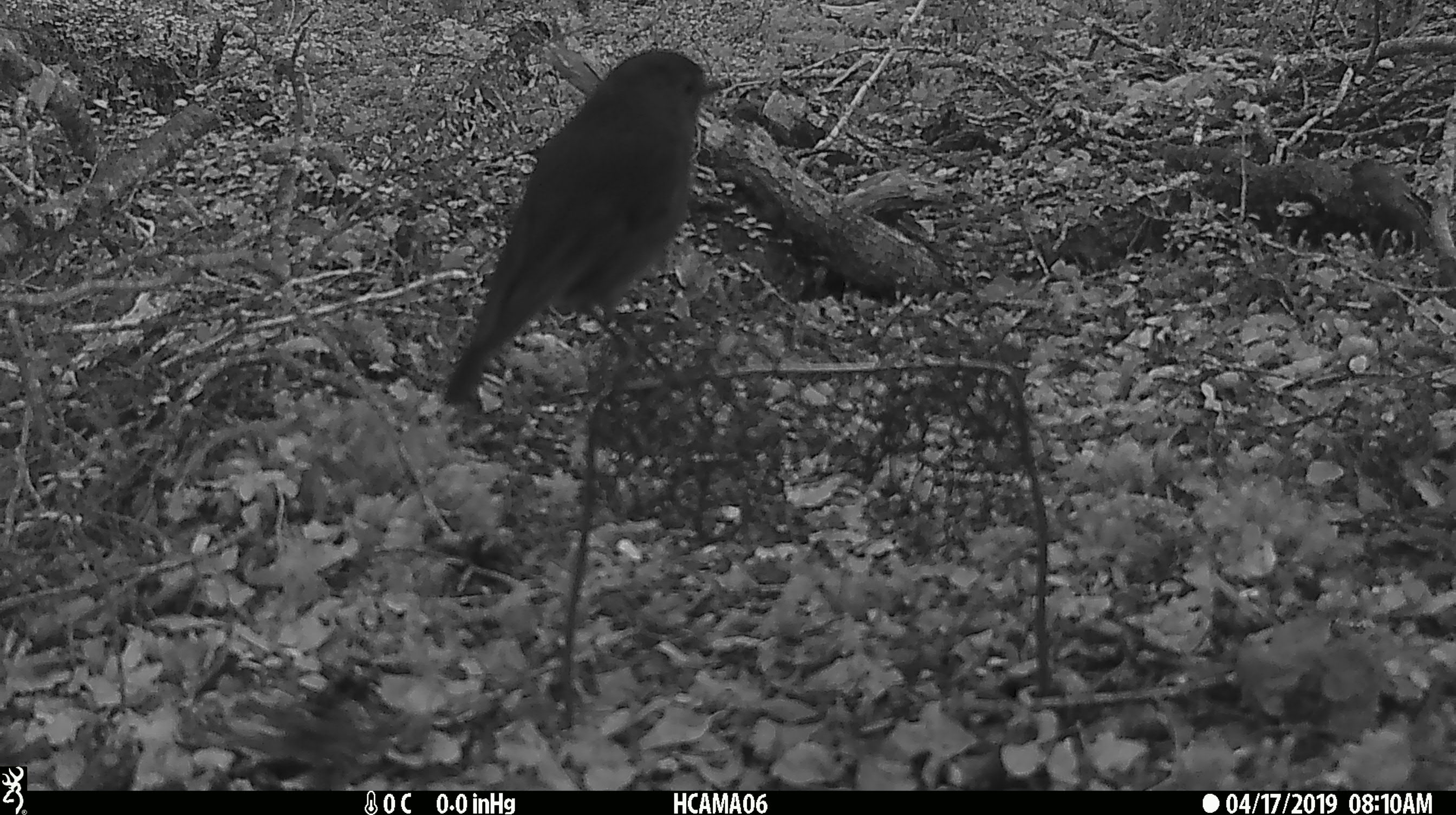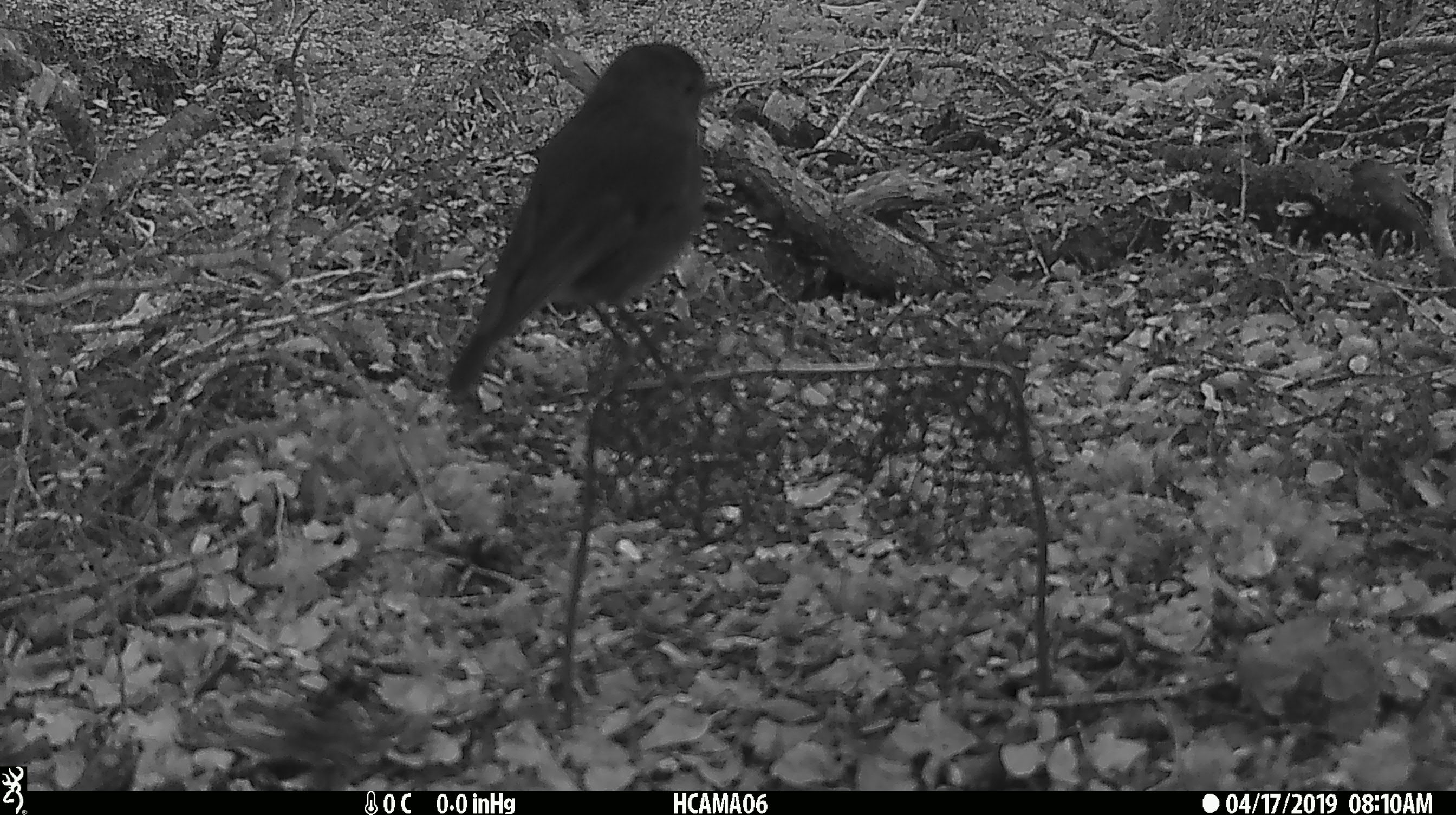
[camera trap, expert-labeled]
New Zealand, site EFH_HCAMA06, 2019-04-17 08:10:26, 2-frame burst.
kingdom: Animalia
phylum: Chordata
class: Aves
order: Passeriformes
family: Petroicidae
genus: Petroica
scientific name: Petroica australis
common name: new zealand robin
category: robin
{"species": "robin (new zealand robin) (Petroica australis)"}